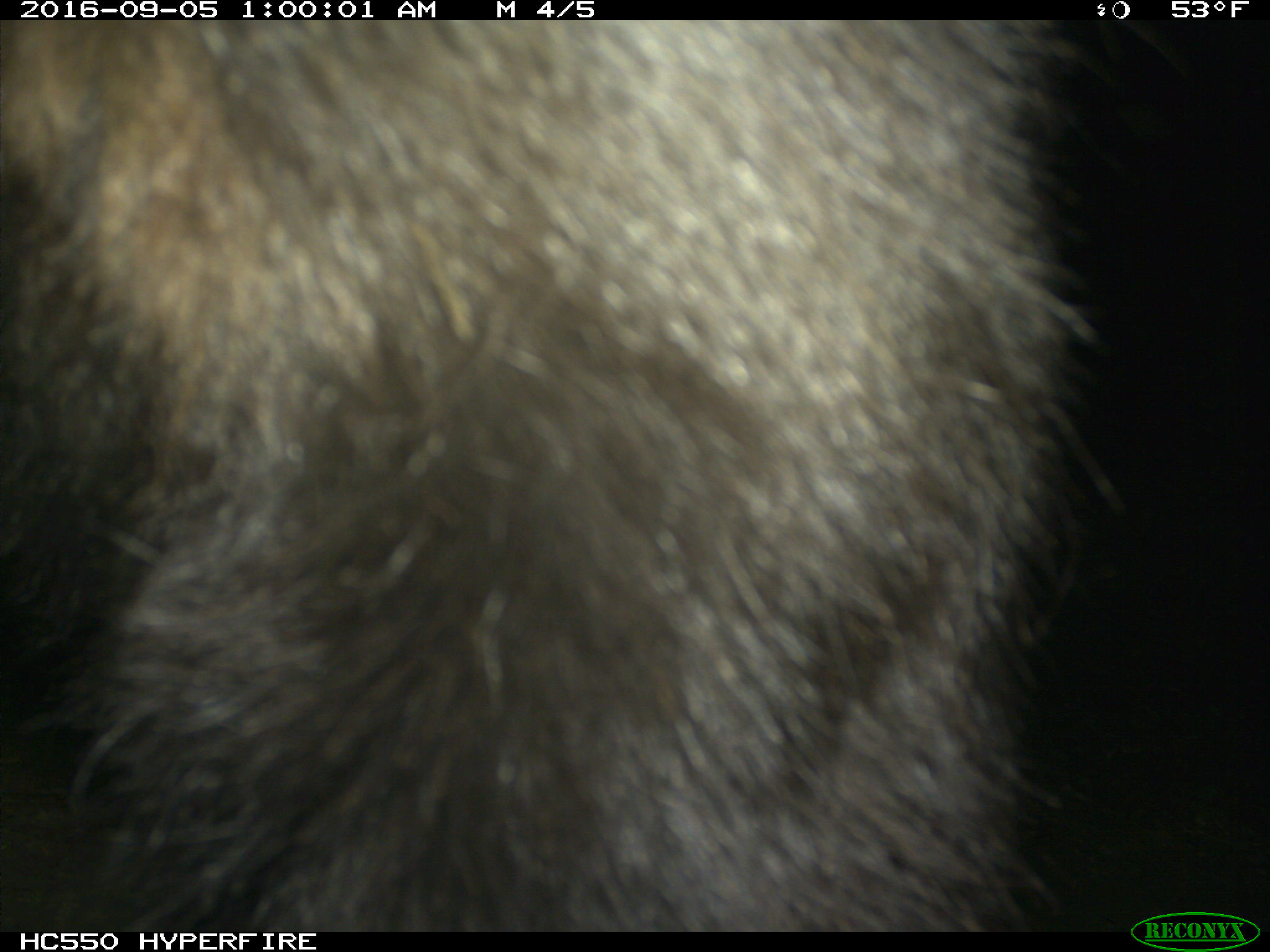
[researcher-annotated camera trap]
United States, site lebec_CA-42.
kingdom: Animalia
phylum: Chordata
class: Mammalia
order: Carnivora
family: Ursidae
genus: Ursus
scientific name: Ursus americanus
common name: american black bear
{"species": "Ursus americanus (american black bear)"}